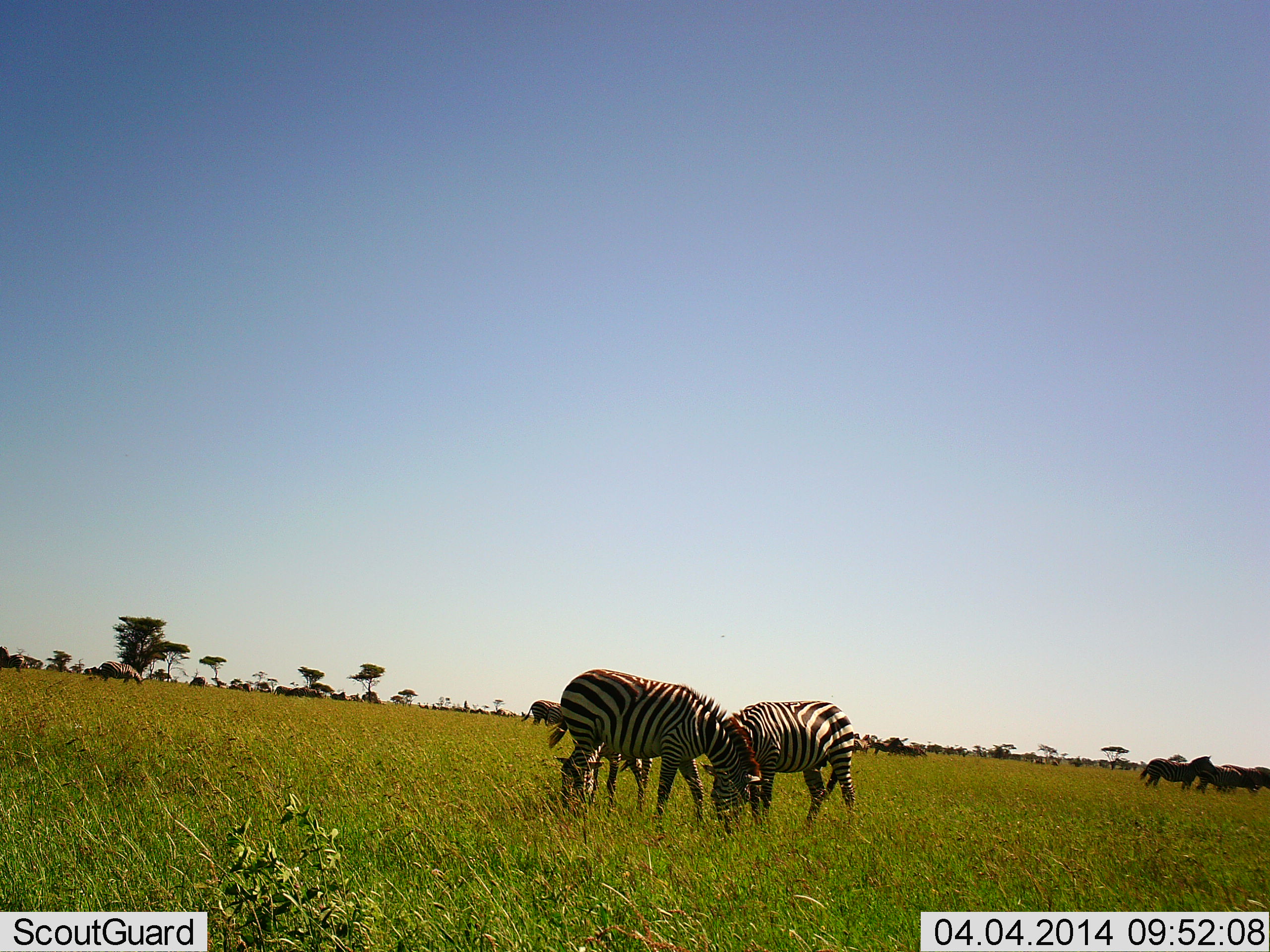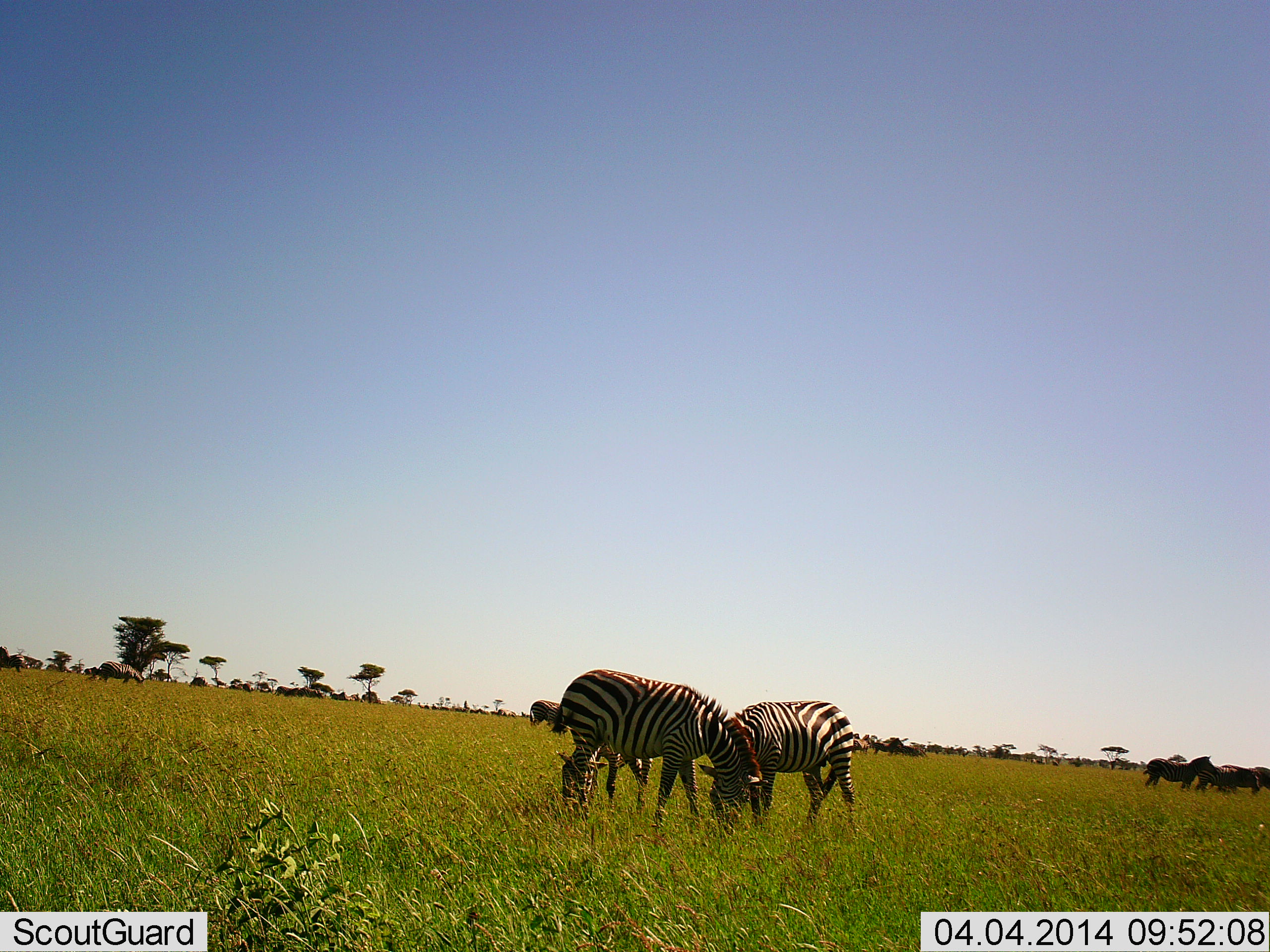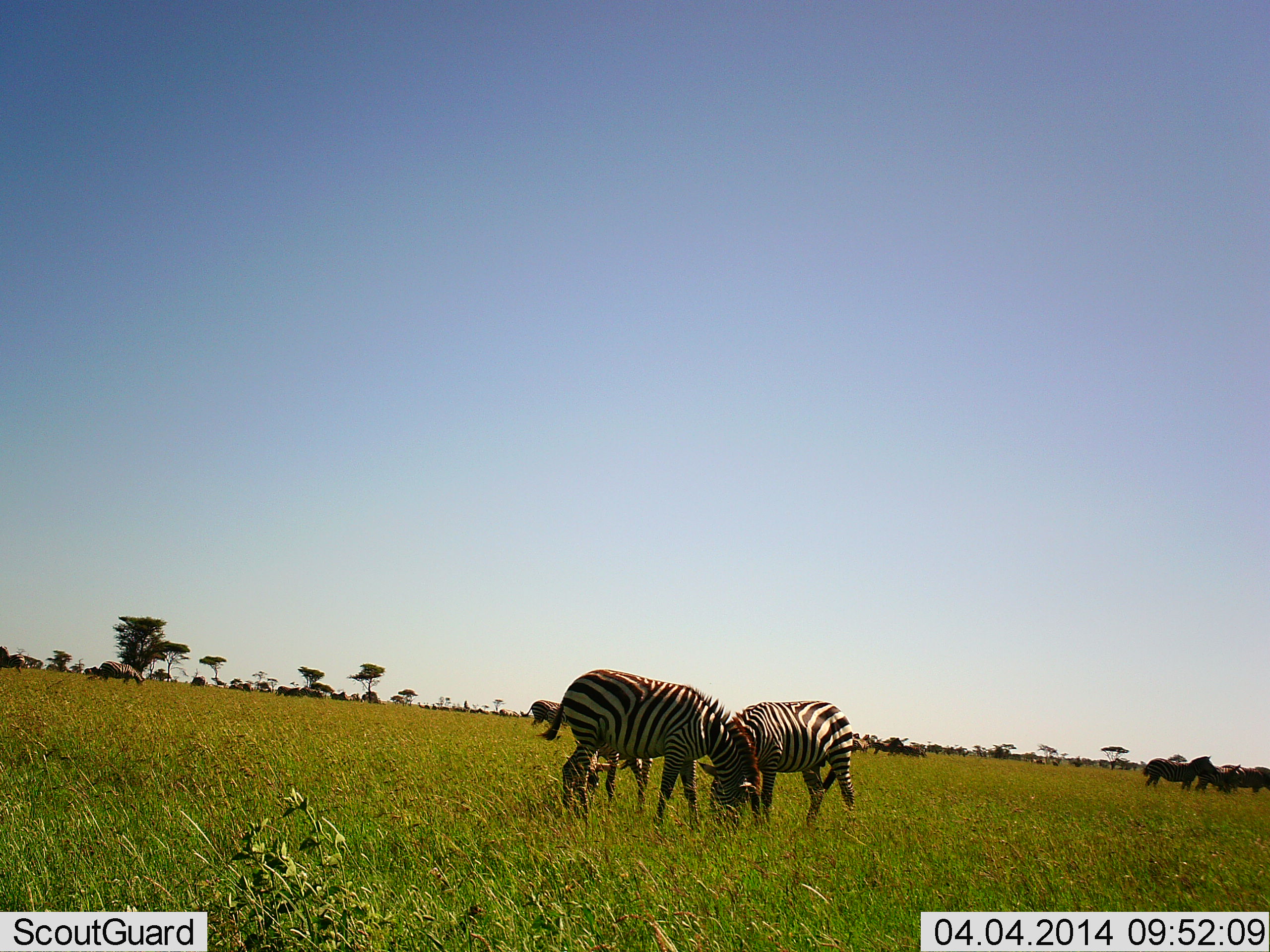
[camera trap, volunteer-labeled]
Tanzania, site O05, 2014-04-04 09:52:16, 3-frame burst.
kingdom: Animalia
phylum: Chordata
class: Mammalia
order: Perissodactyla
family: Equidae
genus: Equus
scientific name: Equus quagga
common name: plains zebra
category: zebra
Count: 7.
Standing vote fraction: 62%.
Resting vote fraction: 0%.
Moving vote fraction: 8%.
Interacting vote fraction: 8%.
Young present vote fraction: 8%.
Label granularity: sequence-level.